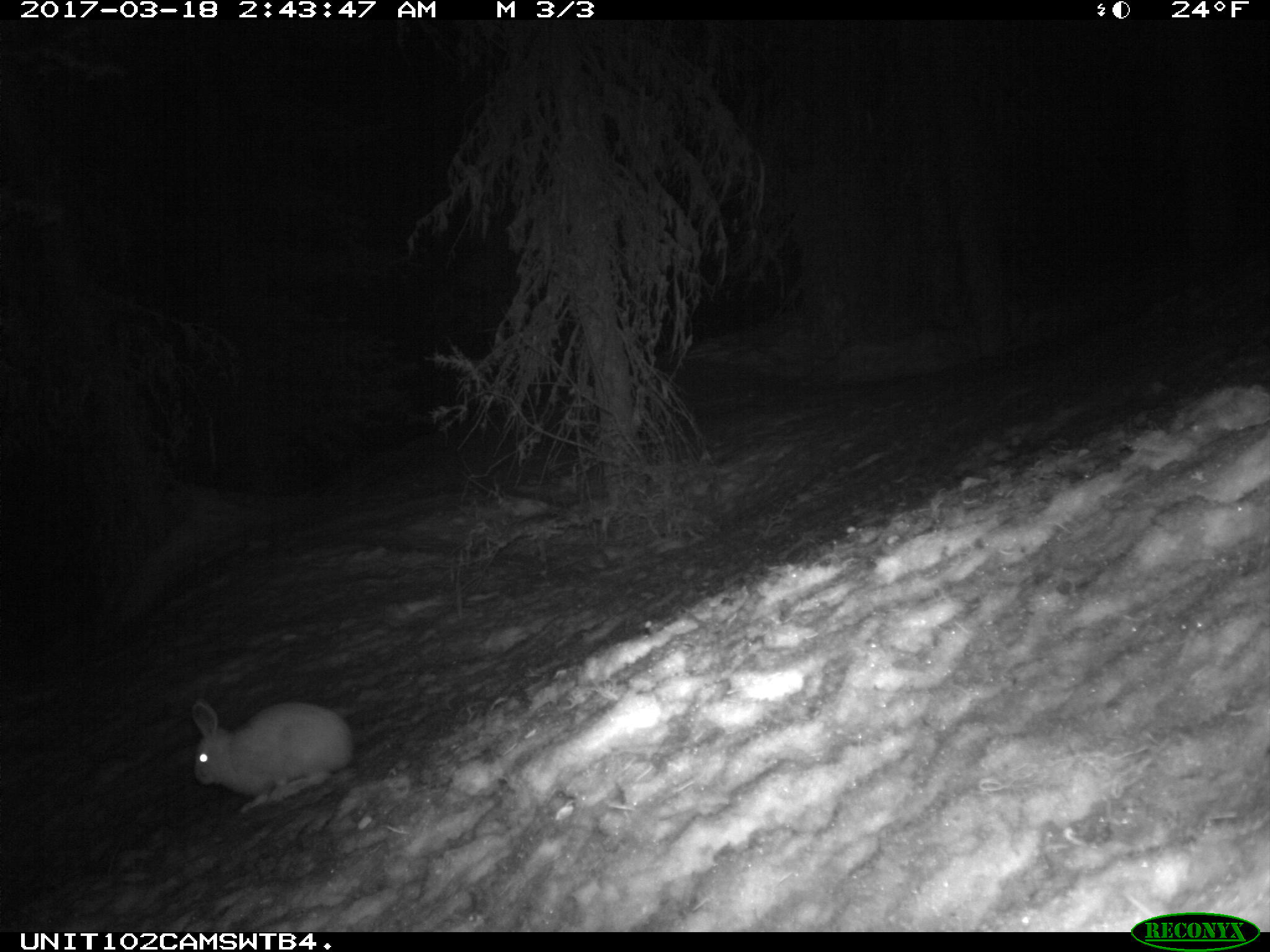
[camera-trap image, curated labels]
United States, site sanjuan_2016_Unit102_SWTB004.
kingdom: Animalia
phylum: Chordata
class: Mammalia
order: Lagomorpha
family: Leporidae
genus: Lepus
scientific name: Lepus americanus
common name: snowshoe hare